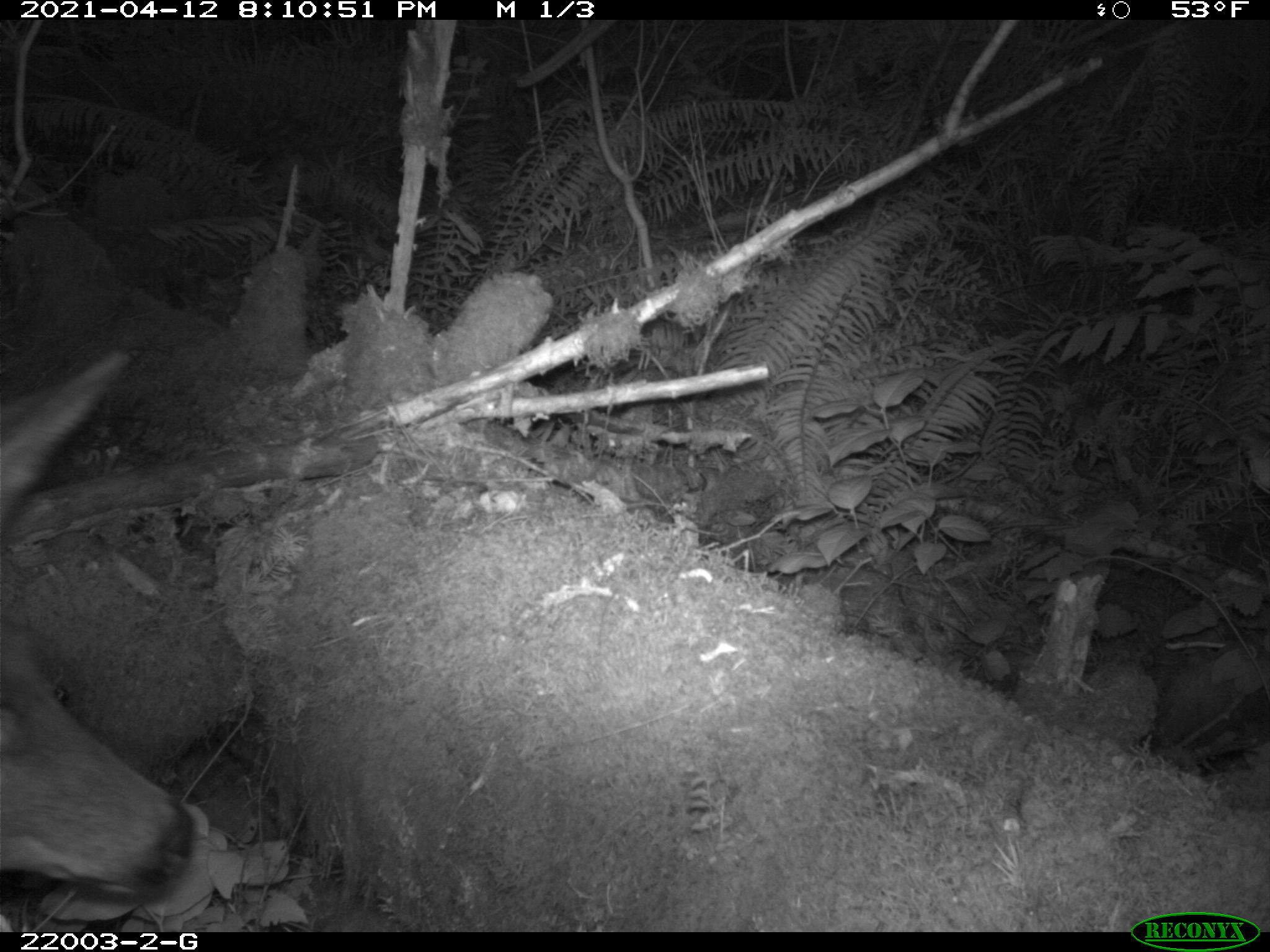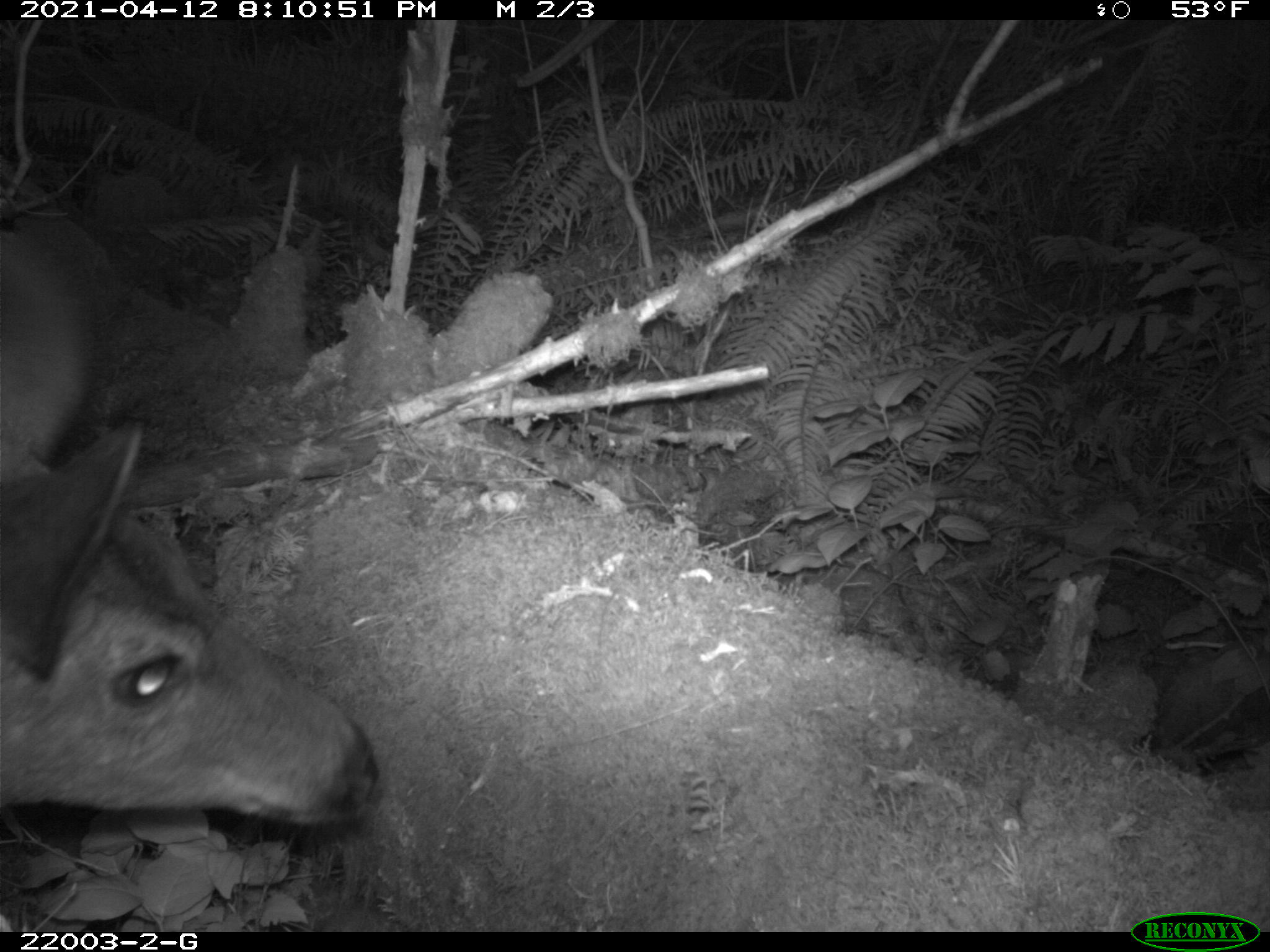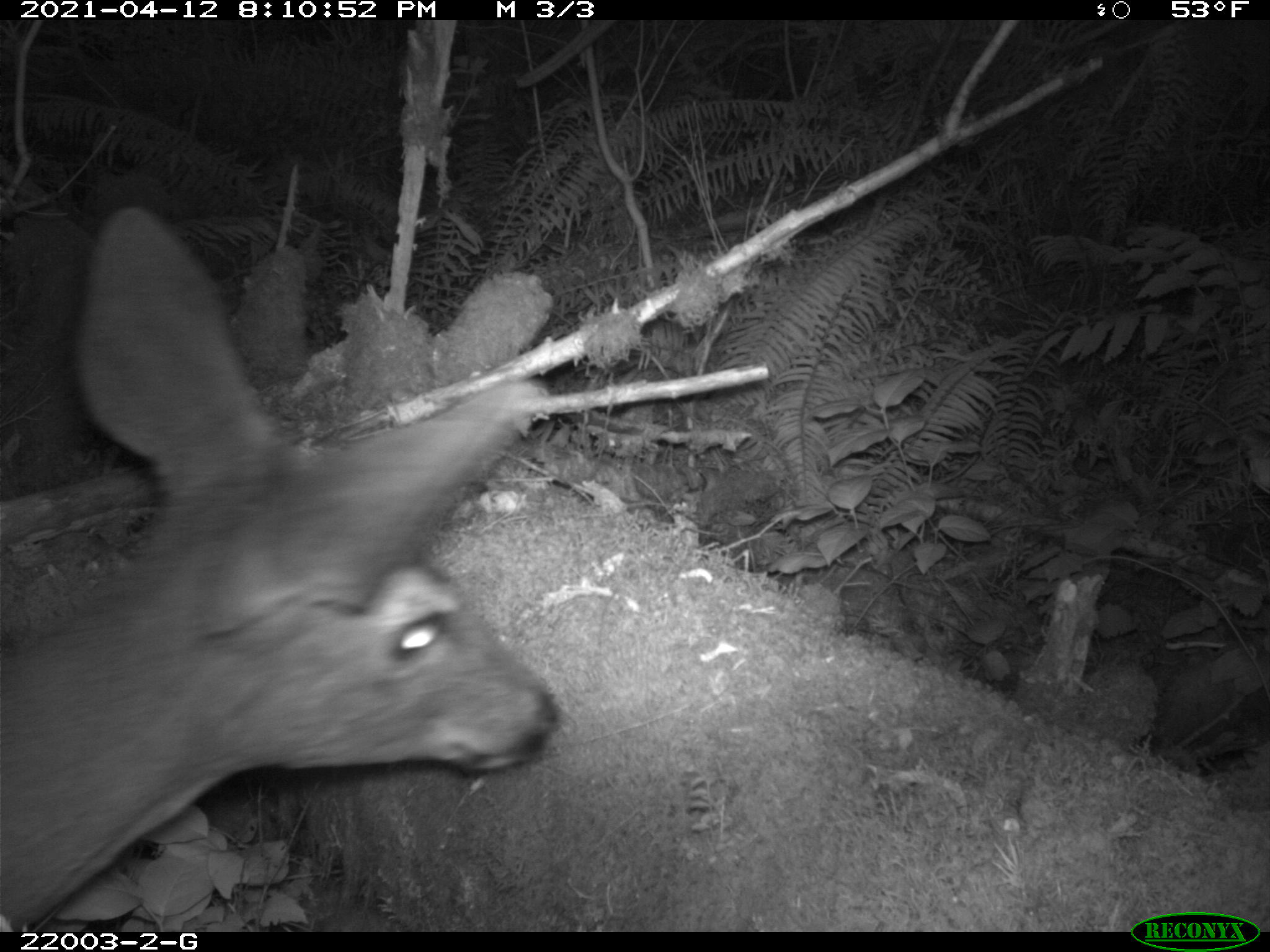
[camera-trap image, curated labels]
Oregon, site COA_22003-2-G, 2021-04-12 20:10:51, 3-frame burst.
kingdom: Animalia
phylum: Chordata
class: Mammalia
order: Artiodactyla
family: Cervidae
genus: Odocoileus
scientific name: Odocoileus hemionus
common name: black-tailed deer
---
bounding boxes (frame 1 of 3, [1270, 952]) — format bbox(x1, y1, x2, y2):
black-tailed deer: bbox(2, 338, 216, 908)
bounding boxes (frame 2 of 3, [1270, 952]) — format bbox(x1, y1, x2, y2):
black-tailed deer: bbox(0, 229, 391, 852)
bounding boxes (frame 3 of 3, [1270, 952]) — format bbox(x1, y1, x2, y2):
black-tailed deer: bbox(1, 203, 564, 926)